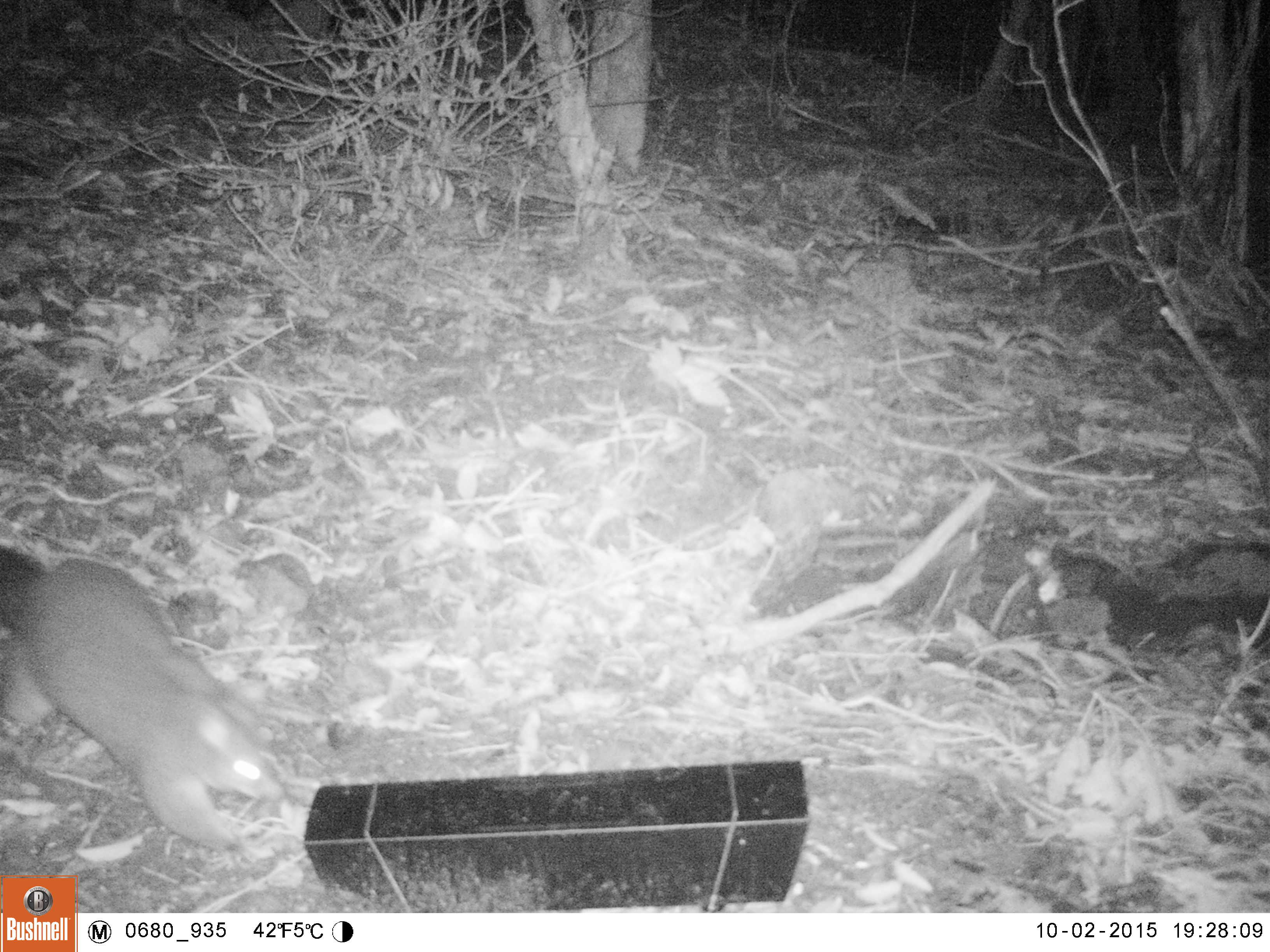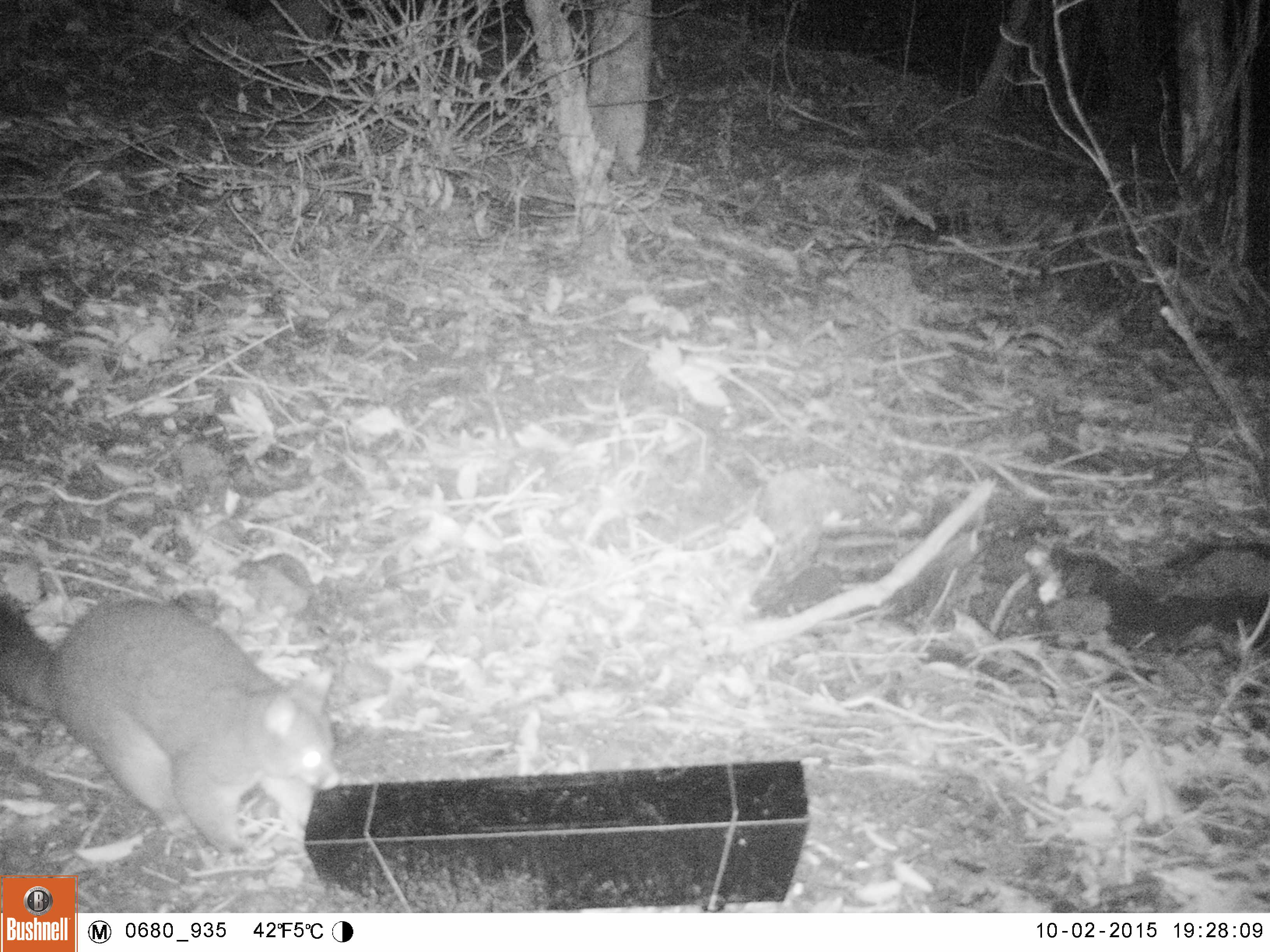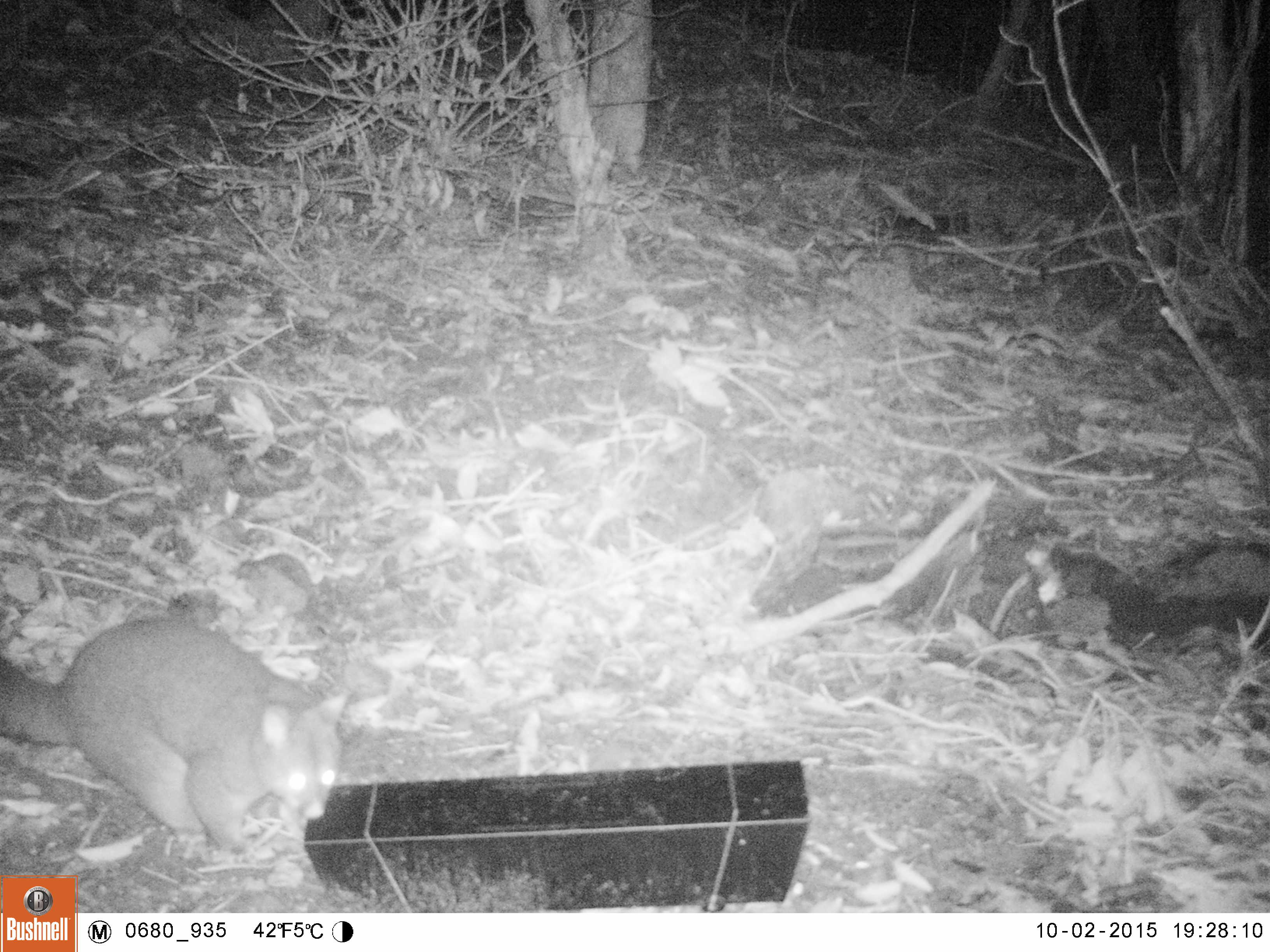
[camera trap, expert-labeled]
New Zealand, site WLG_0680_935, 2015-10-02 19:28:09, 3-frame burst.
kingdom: Animalia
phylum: Chordata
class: Mammalia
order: Diprotodontia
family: Phalangeridae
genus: Trichosurus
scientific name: Trichosurus vulpecula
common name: common brushtail possum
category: possum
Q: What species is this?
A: Possum (common brushtail possum) (Trichosurus vulpecula).